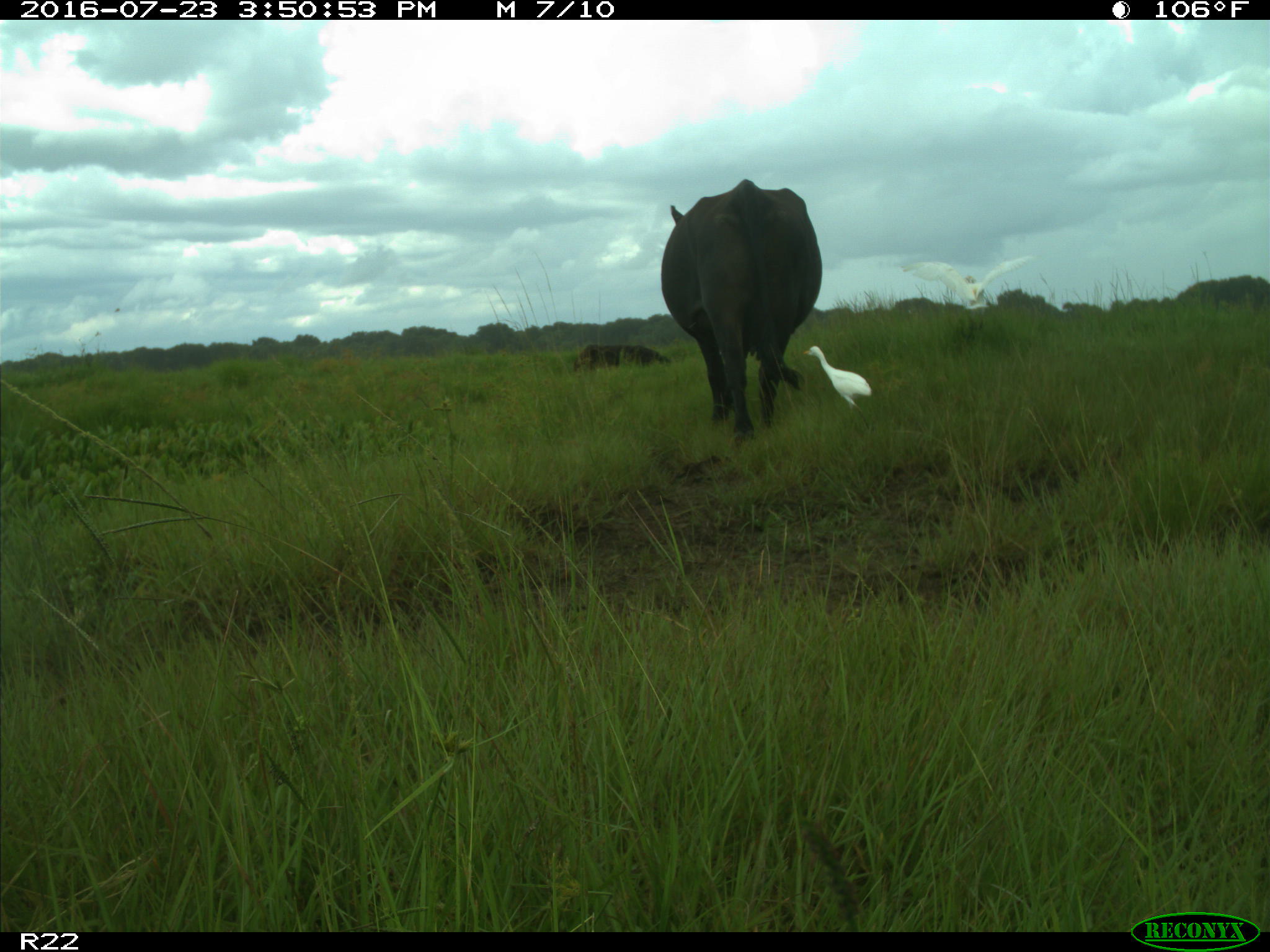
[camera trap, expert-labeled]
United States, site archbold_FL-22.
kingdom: Animalia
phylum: Chordata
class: Mammalia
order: Artiodactyla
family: Bovidae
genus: Bos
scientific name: Bos taurus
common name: domestic cow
Bos taurus (domestic cow).